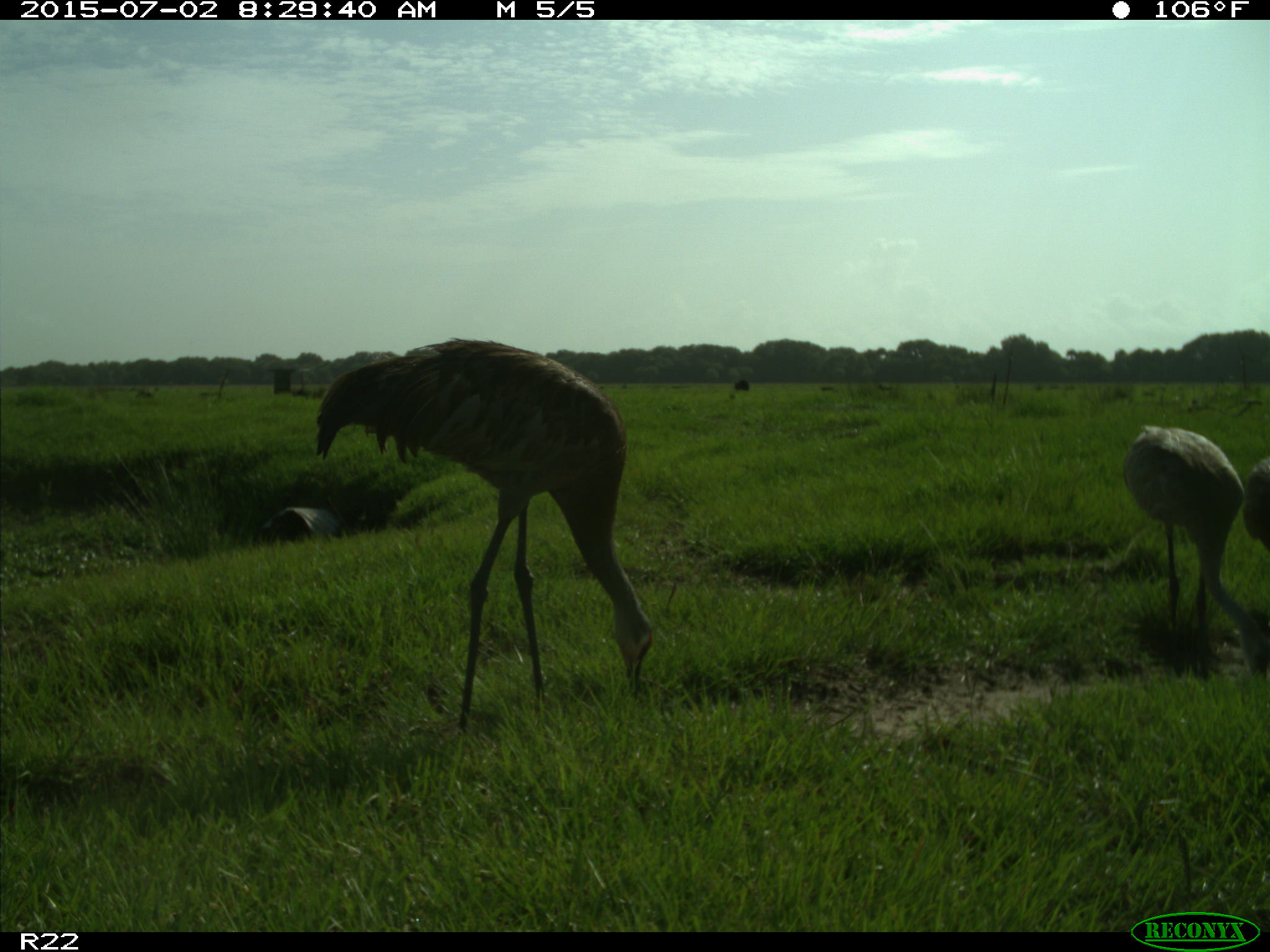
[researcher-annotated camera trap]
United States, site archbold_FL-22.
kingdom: Animalia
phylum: Chordata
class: Mammalia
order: Artiodactyla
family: Bovidae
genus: Bos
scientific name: Bos taurus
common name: domestic cow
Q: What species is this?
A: Bos taurus (domestic cow).